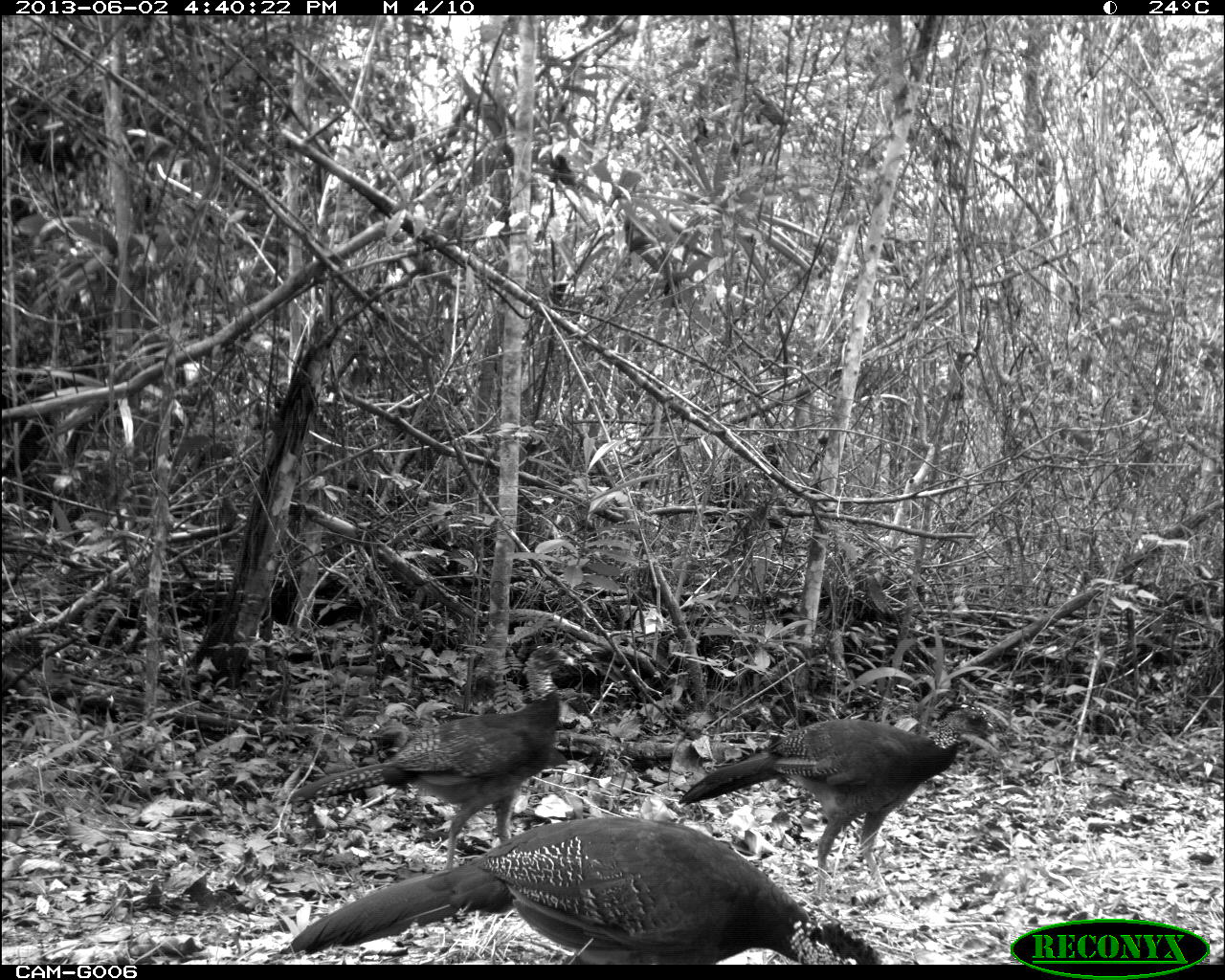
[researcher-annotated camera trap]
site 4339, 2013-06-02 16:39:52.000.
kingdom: Animalia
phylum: Chordata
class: Aves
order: Galliformes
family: Cracidae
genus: Crax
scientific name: Crax rubra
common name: great curassow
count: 3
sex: female